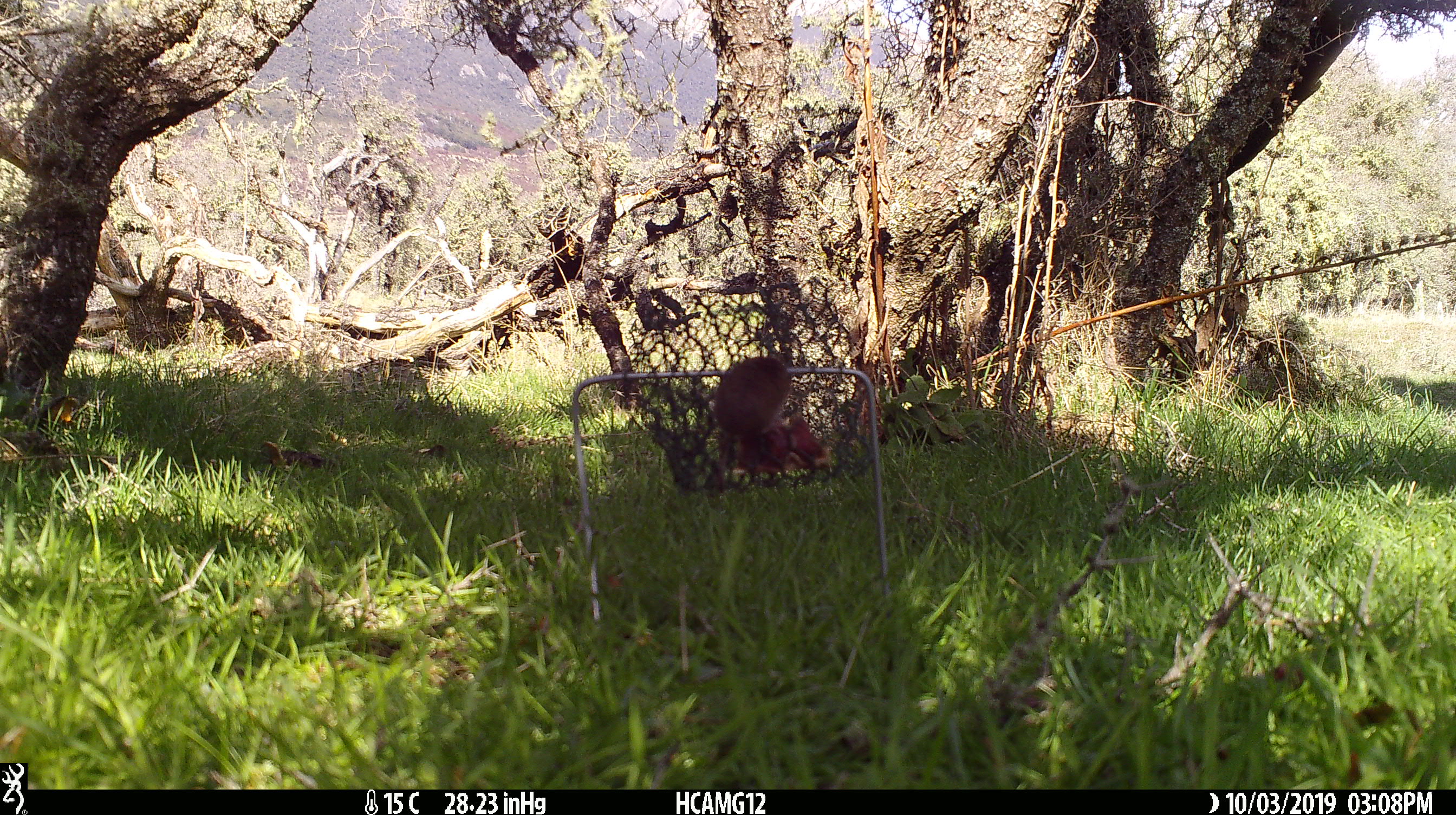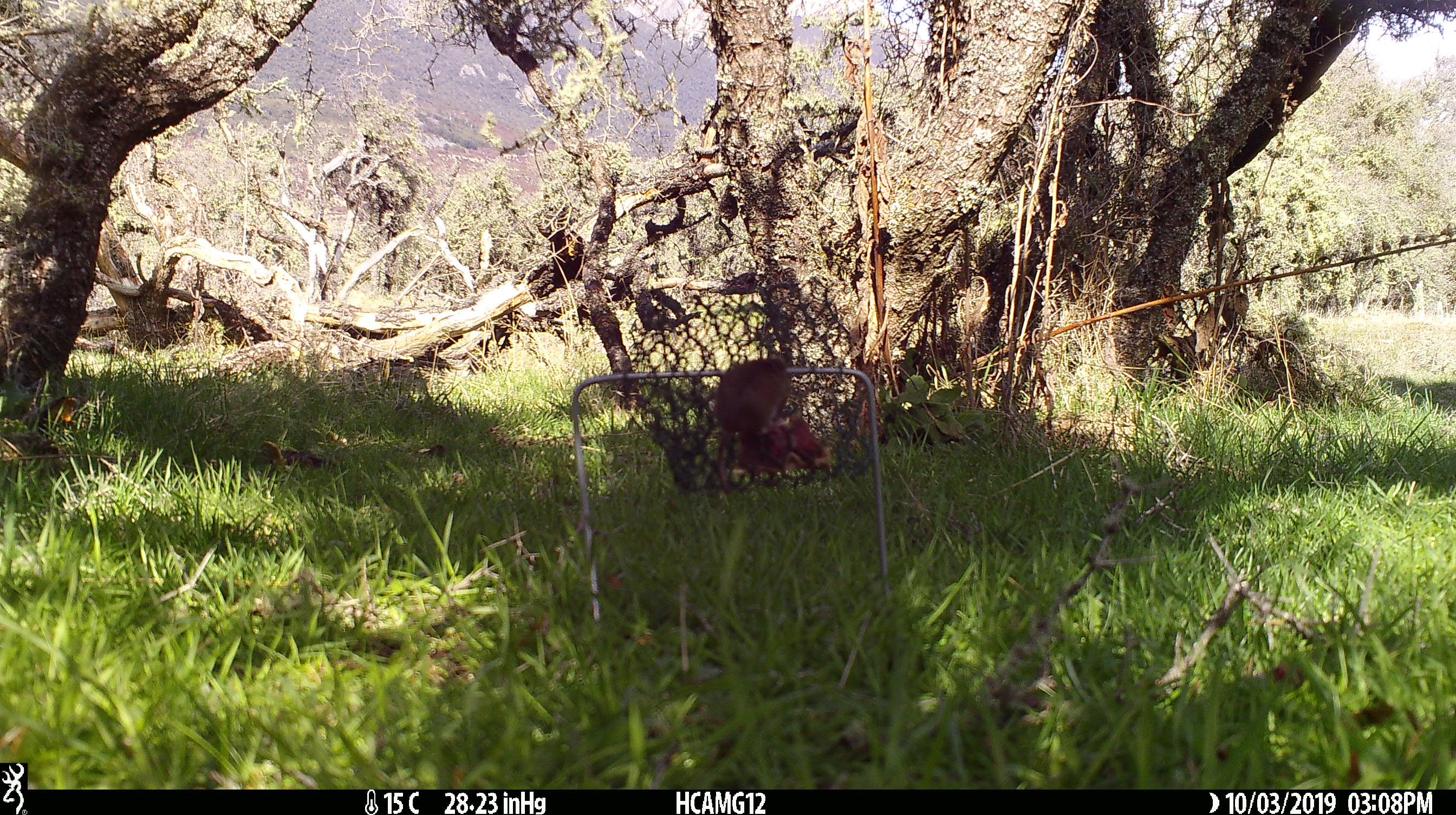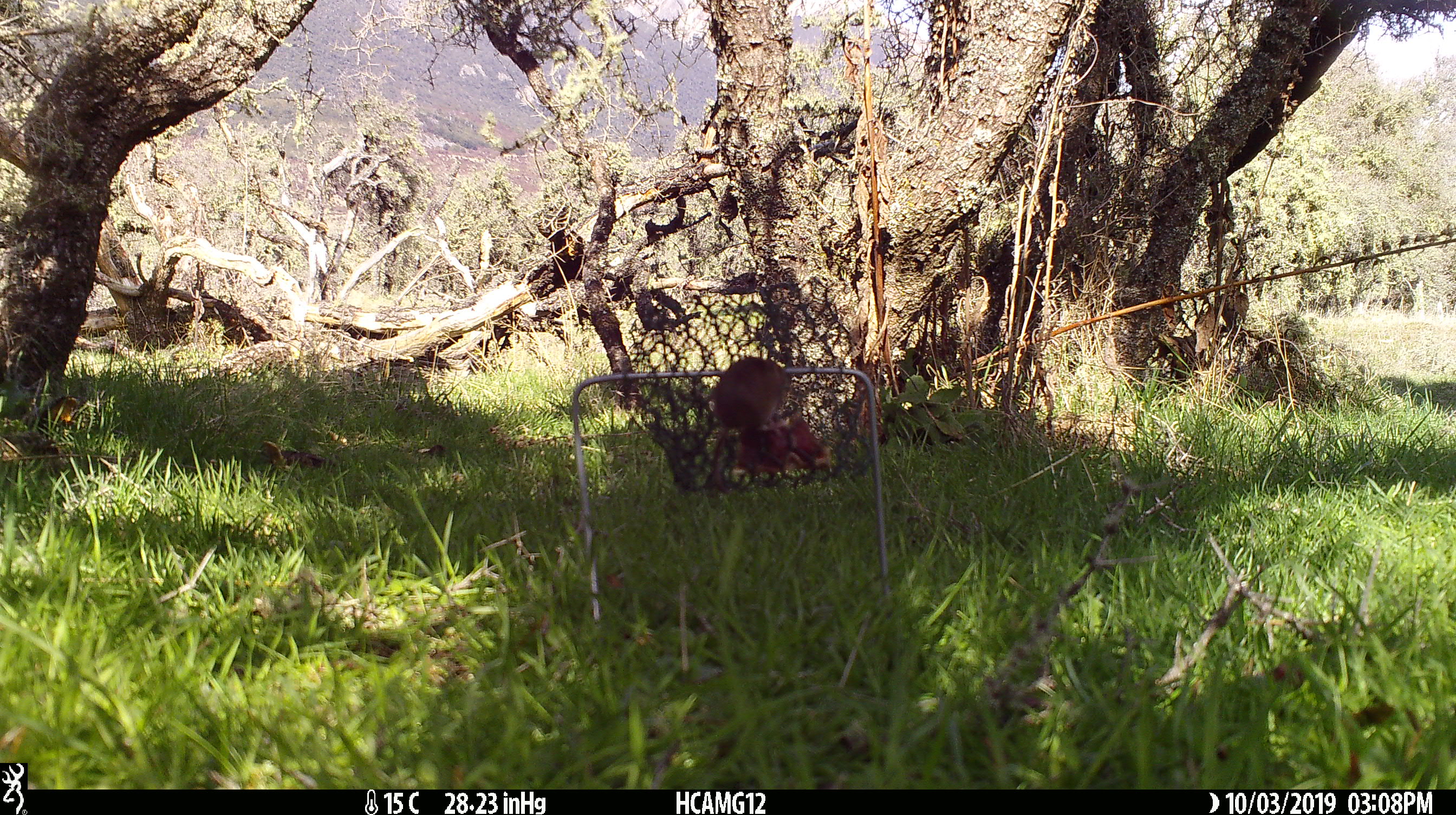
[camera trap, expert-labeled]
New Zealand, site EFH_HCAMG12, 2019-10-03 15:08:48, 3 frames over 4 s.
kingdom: Animalia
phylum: Chordata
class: Mammalia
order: Rodentia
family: Muridae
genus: Mus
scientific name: Mus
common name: mouse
Mouse (Mus).